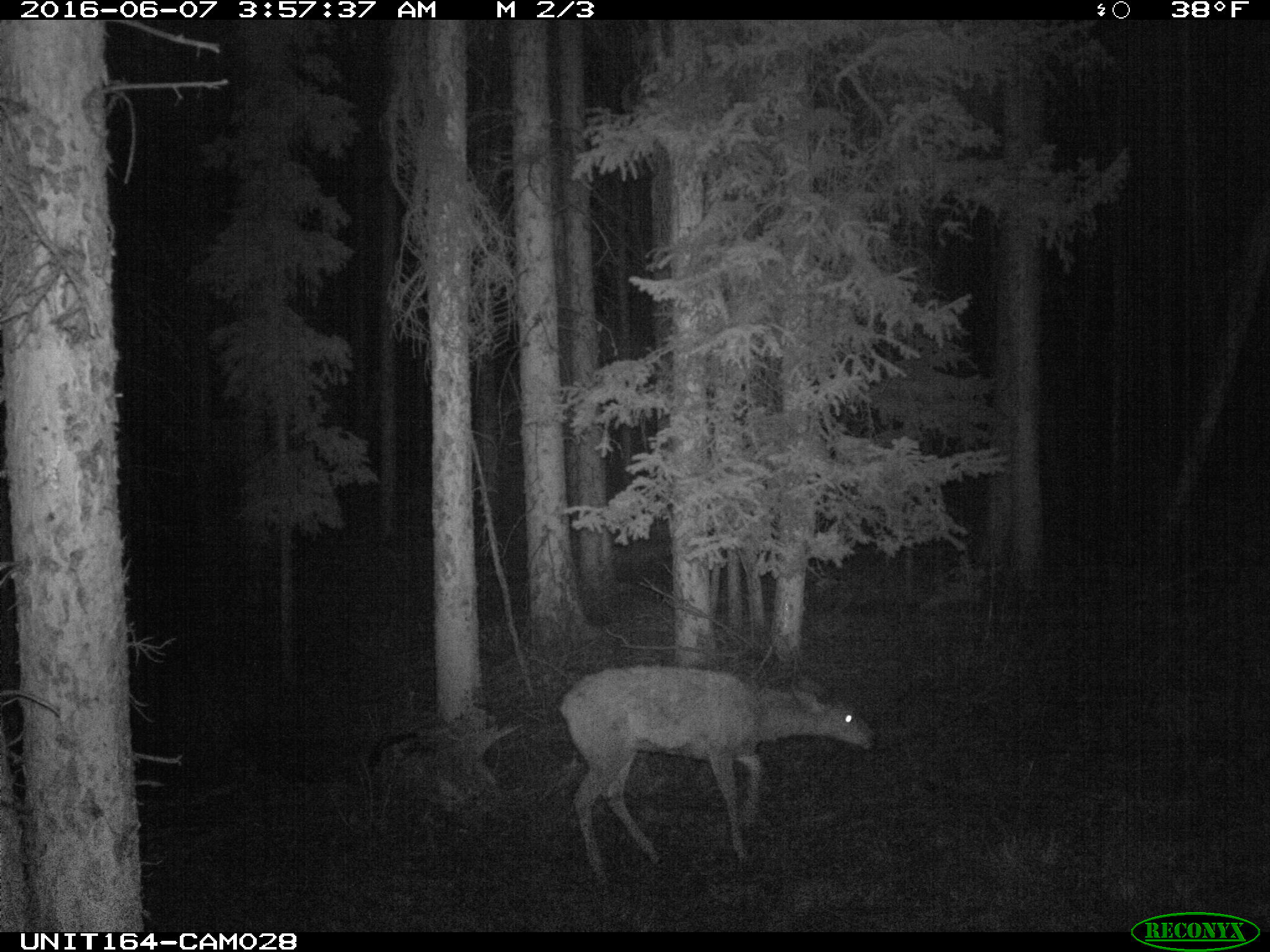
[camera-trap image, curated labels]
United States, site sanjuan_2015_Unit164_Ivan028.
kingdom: Animalia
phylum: Chordata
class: Mammalia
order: Artiodactyla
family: Cervidae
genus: Odocoileus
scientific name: Odocoileus hemionus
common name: mule deer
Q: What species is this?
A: Odocoileus hemionus (mule deer).